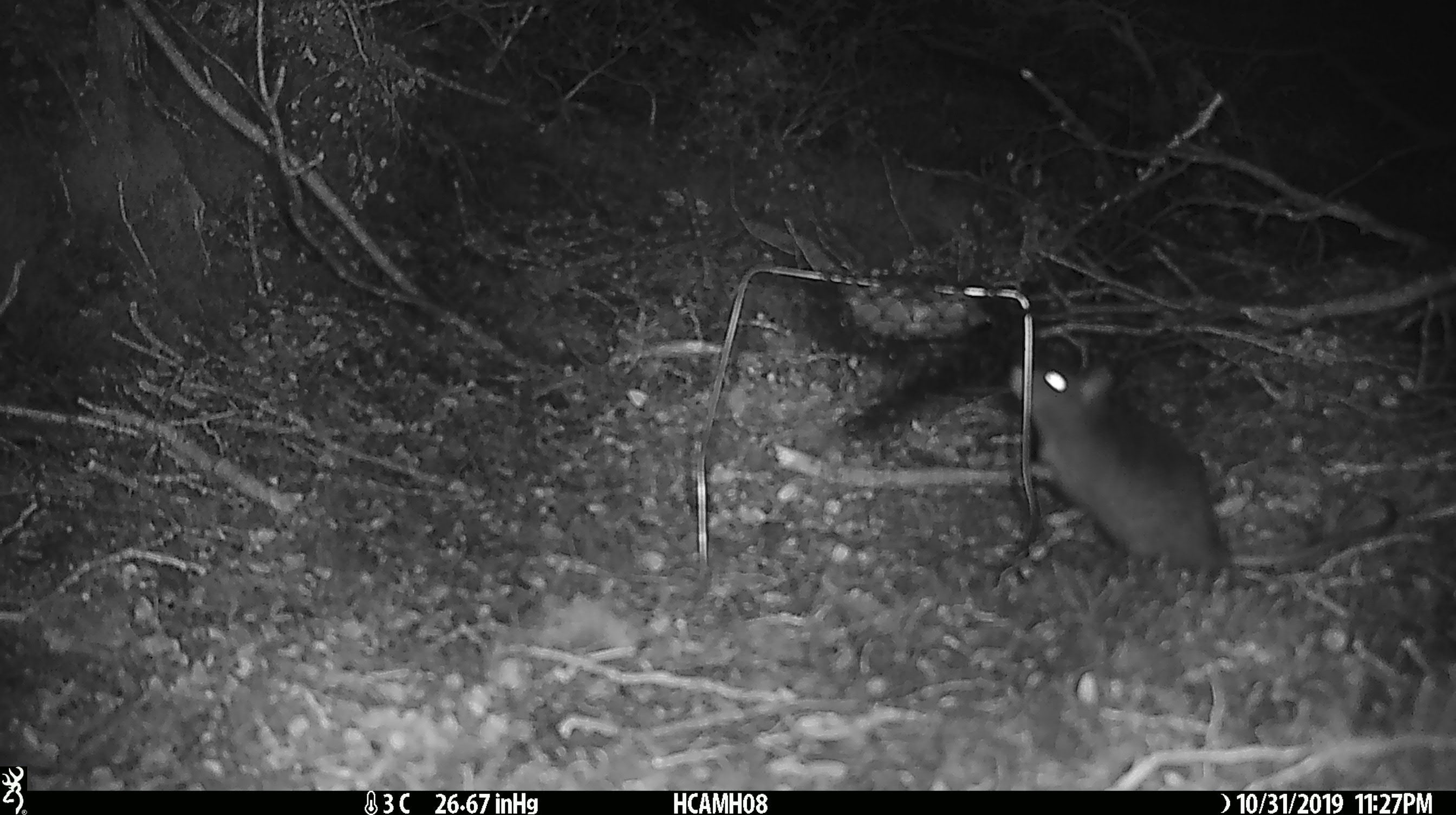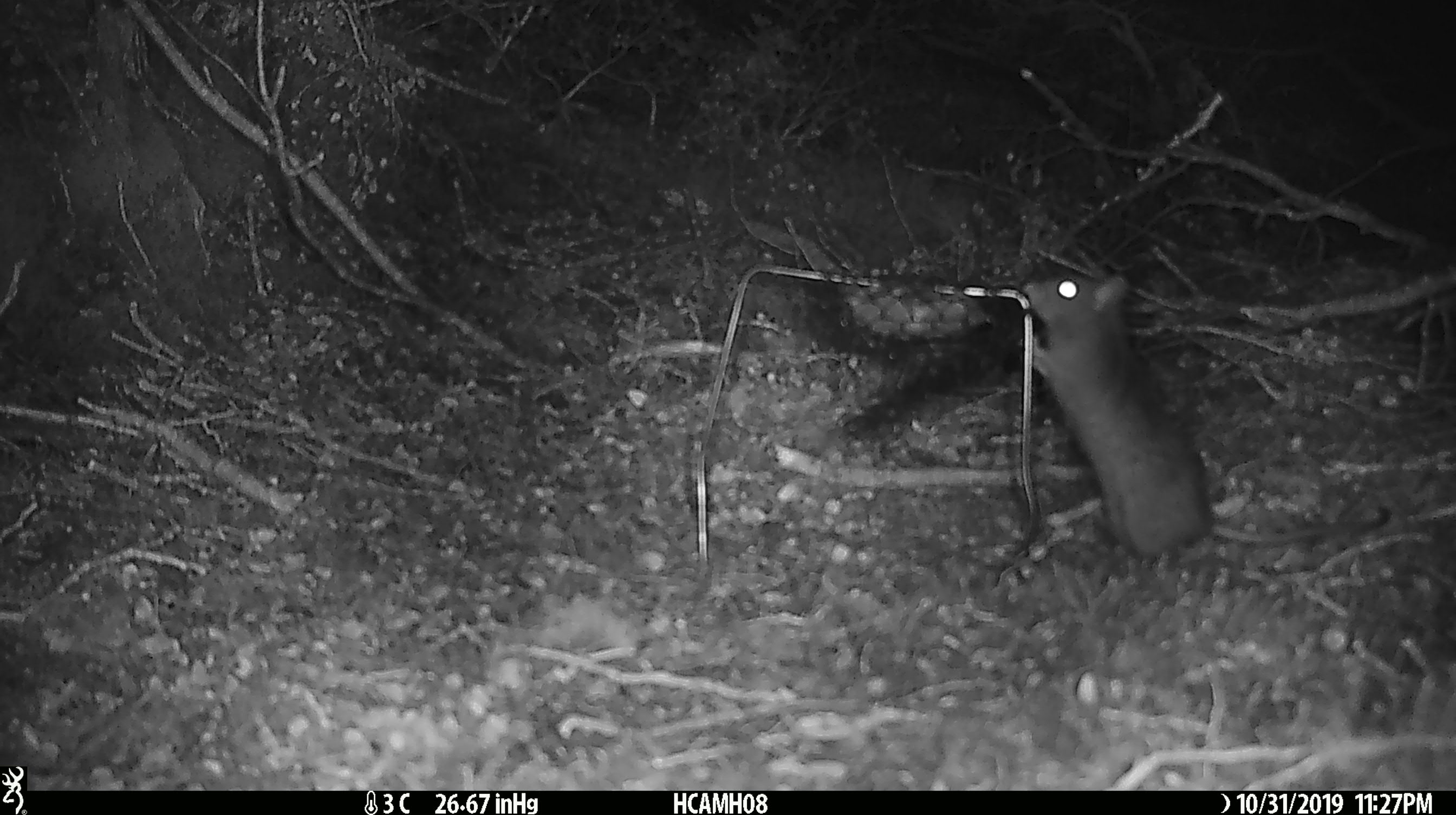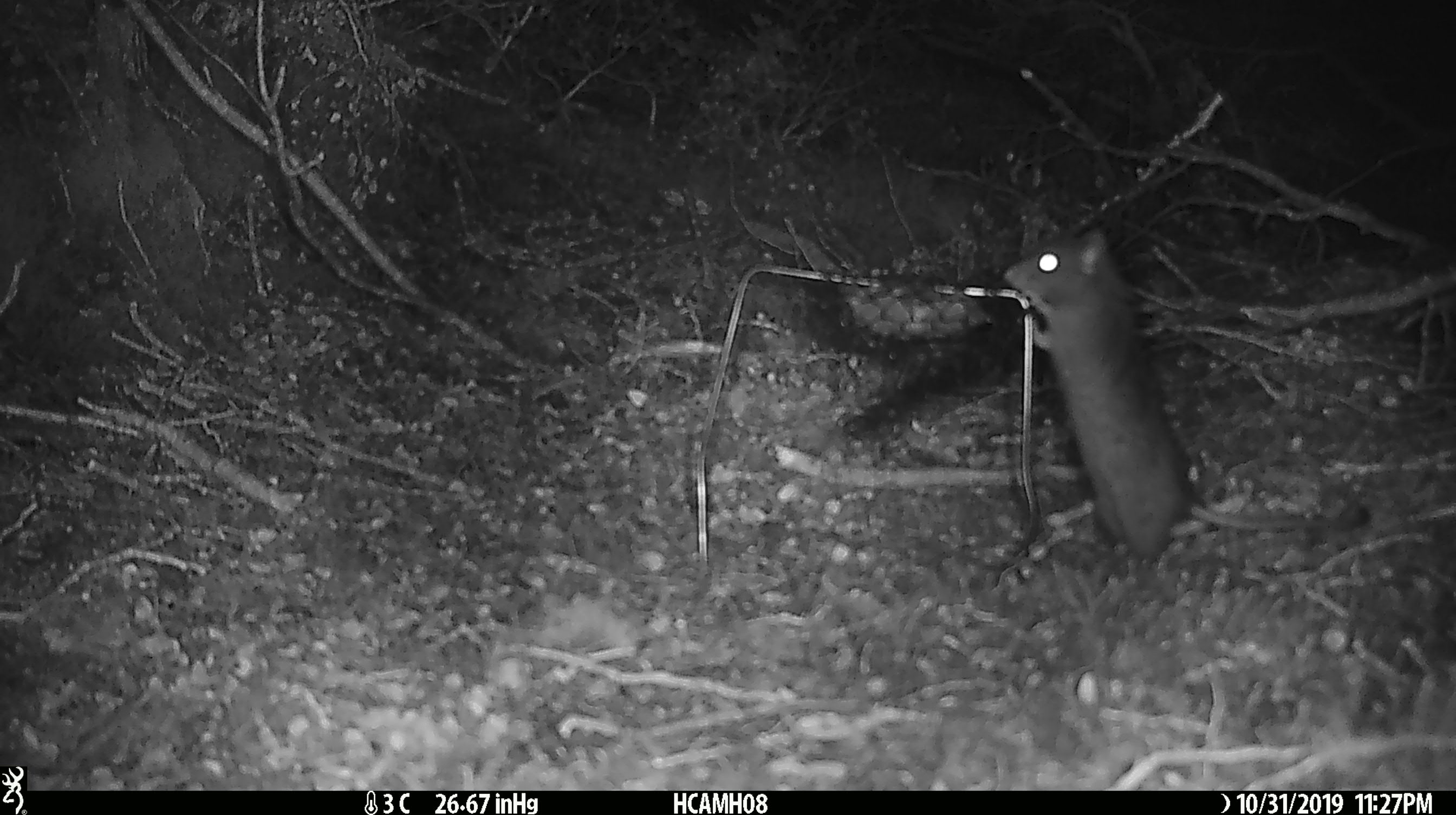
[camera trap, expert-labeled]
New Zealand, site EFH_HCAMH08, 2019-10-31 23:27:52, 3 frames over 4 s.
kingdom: Animalia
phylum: Chordata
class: Mammalia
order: Rodentia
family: Muridae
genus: Rattus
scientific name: Rattus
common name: rat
Rat (Rattus).